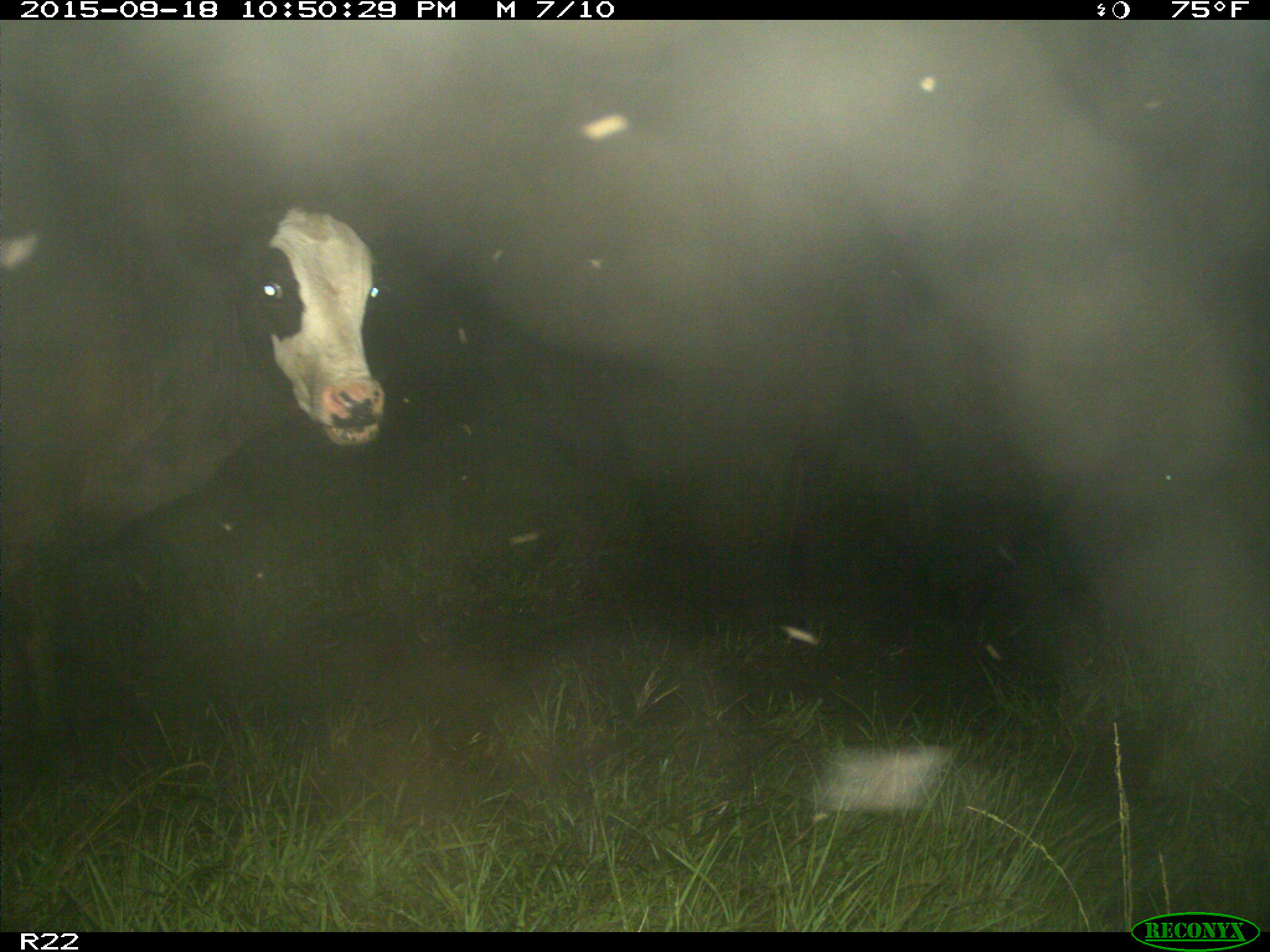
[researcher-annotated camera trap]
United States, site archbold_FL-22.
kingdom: Animalia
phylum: Chordata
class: Mammalia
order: Artiodactyla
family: Bovidae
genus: Bos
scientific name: Bos taurus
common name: domestic cow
Bos taurus (domestic cow).